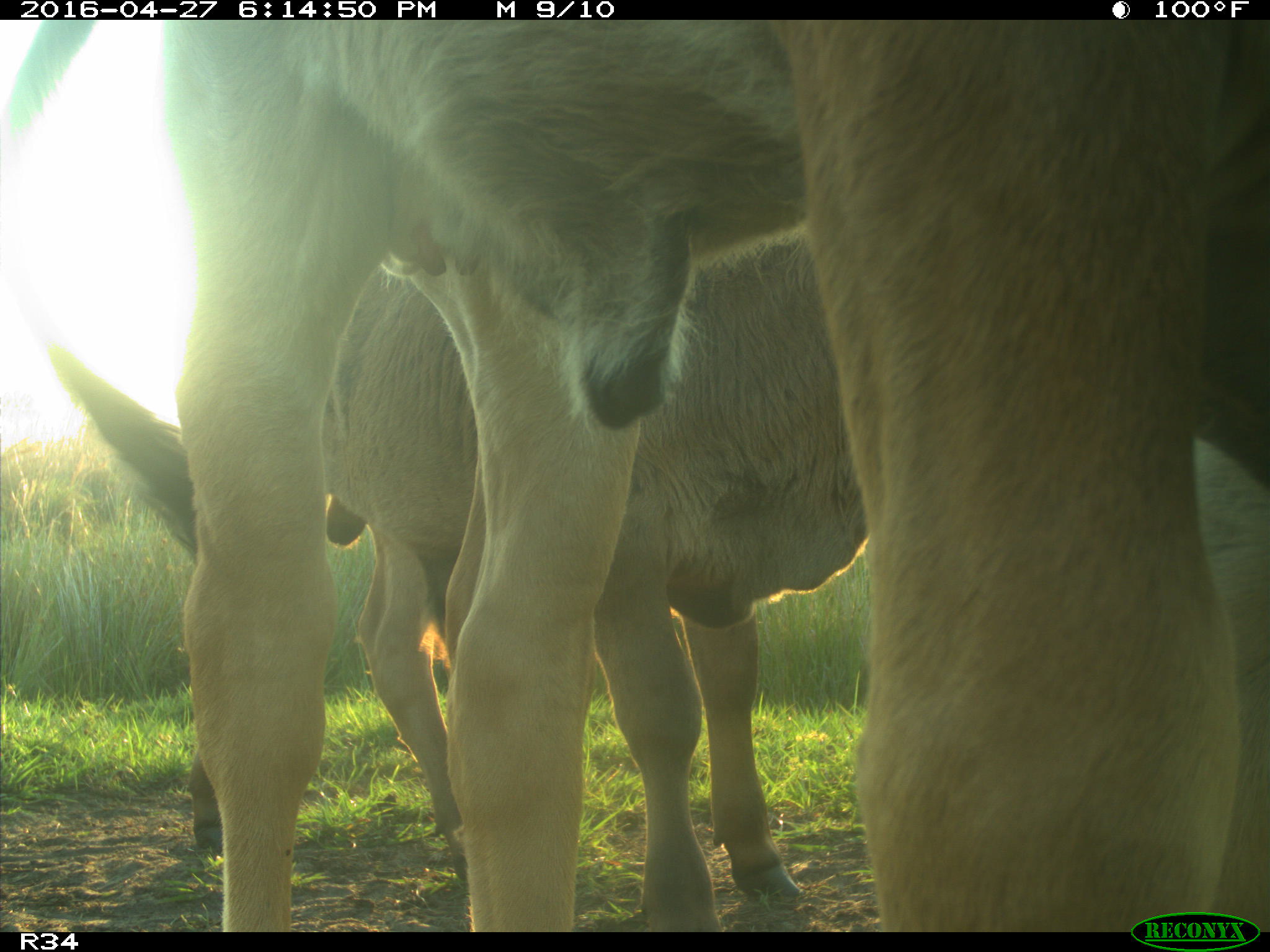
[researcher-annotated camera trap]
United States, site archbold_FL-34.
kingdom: Animalia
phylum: Chordata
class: Mammalia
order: Artiodactyla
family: Bovidae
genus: Bos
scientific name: Bos taurus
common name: domestic cow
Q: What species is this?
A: Bos taurus (domestic cow).